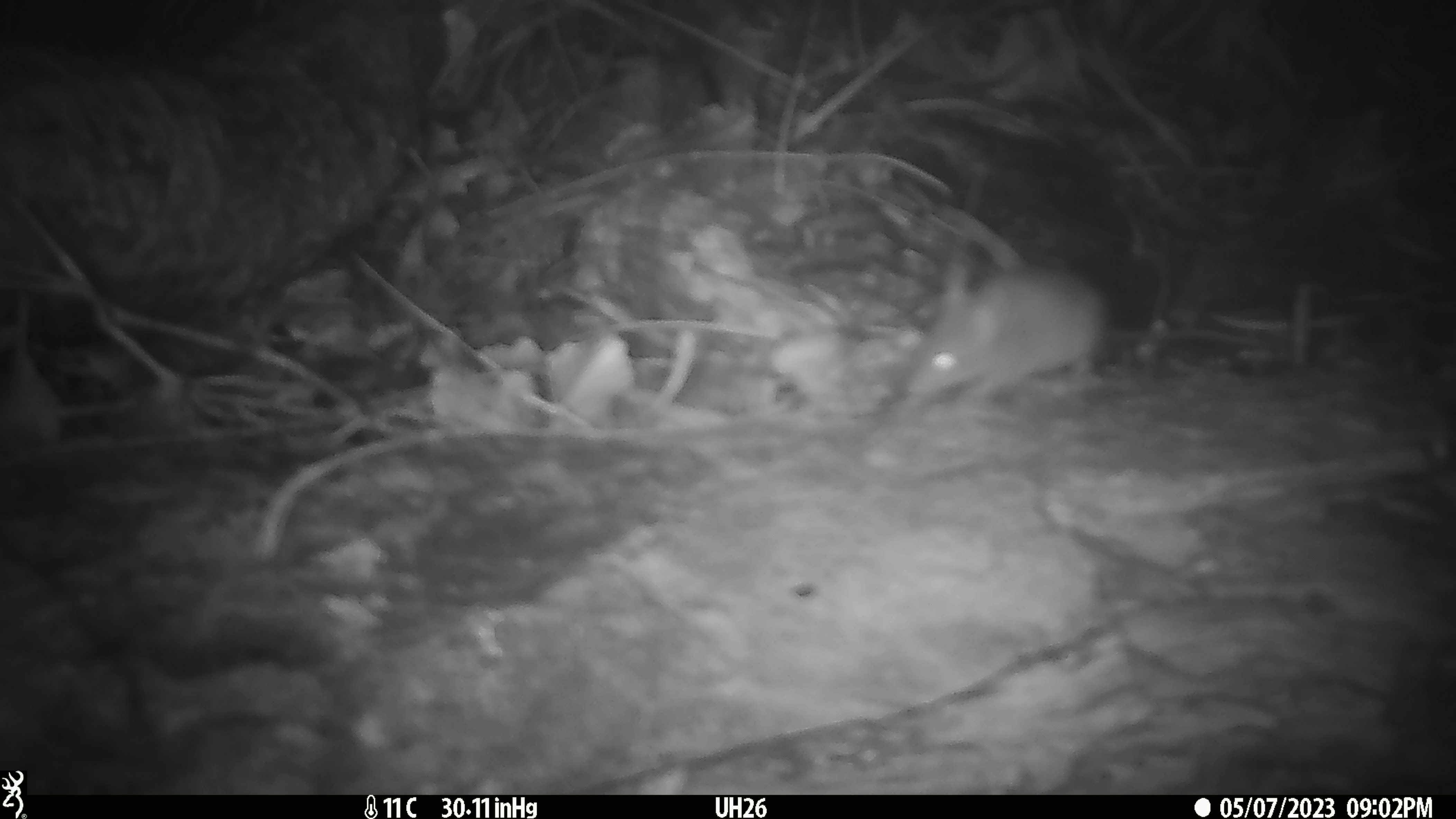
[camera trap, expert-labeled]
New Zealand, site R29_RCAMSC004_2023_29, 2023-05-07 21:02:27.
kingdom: Animalia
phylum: Chordata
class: Mammalia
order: Rodentia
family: Muridae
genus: Mus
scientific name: Mus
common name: mouse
Mouse (Mus).